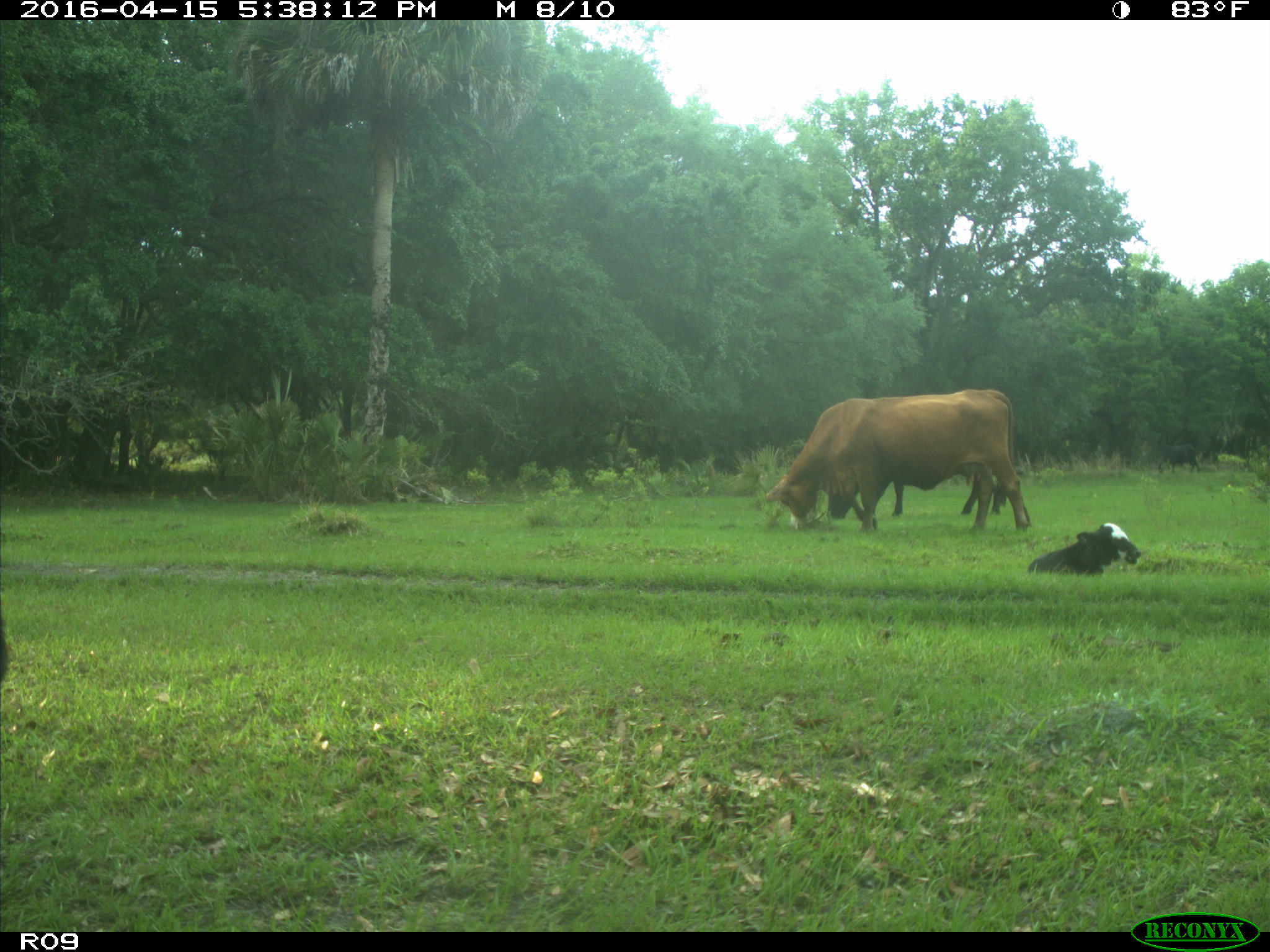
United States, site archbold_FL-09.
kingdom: Animalia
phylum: Chordata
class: Mammalia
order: Artiodactyla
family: Bovidae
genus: Bos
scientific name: Bos taurus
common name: domestic cow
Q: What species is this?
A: Bos taurus (domestic cow).